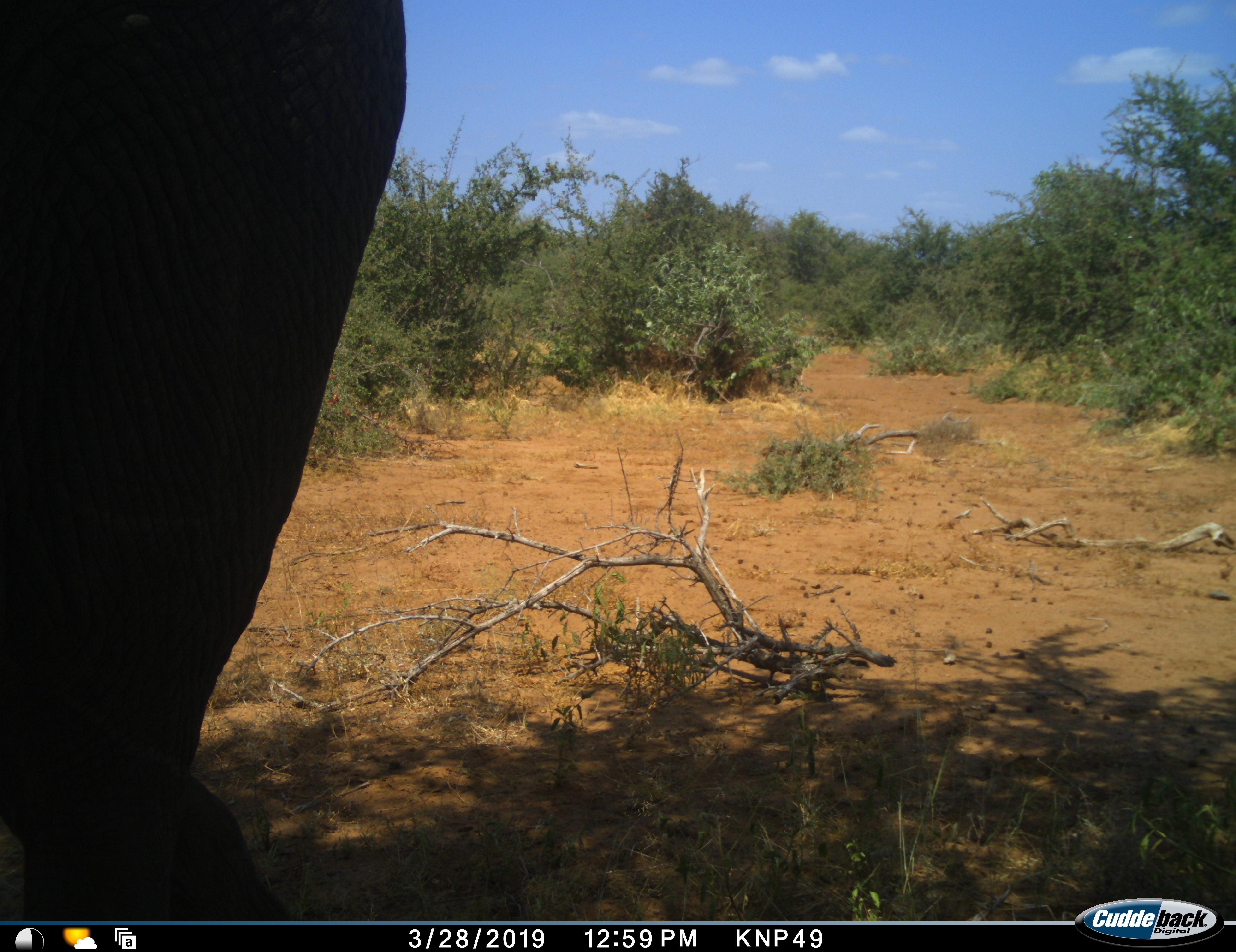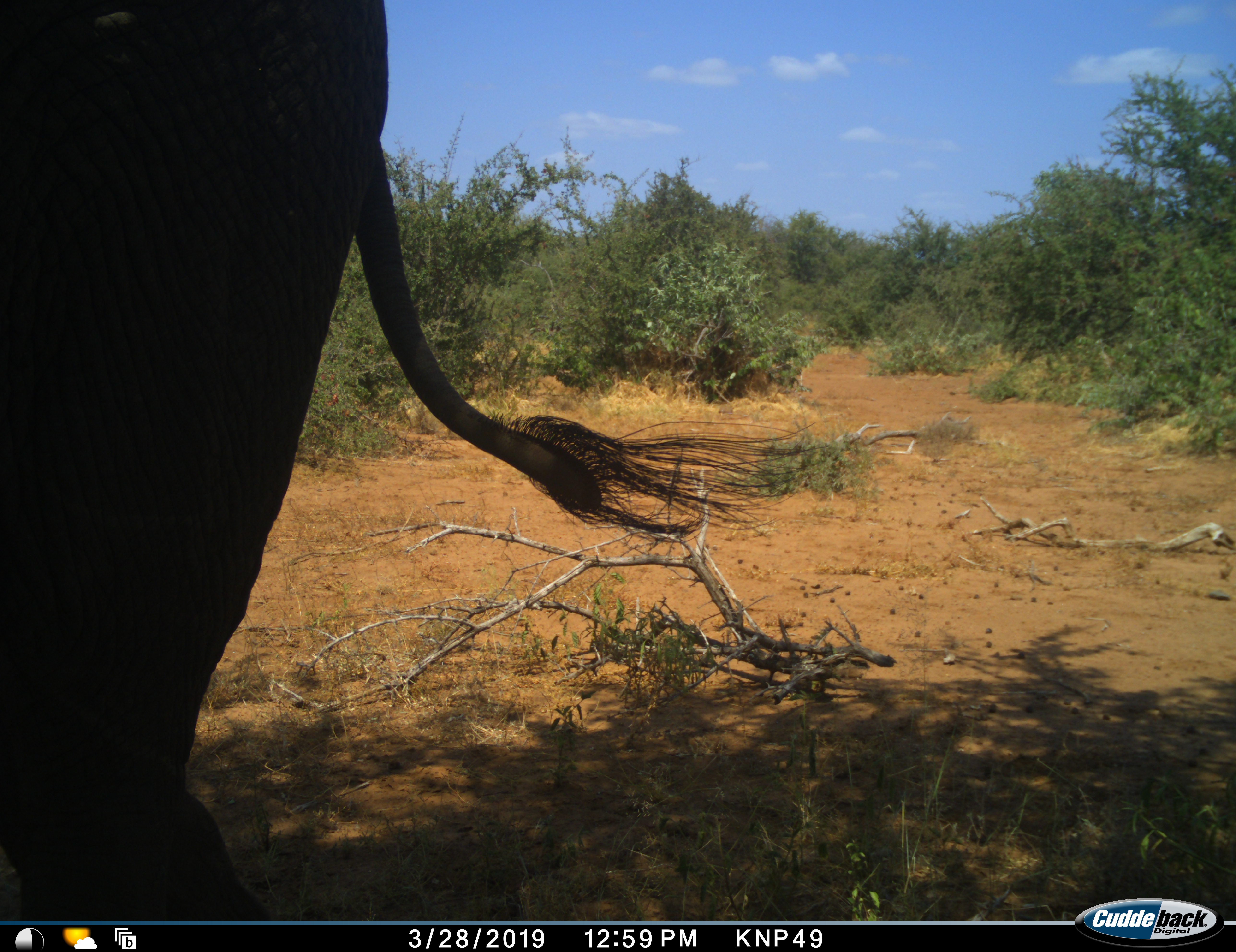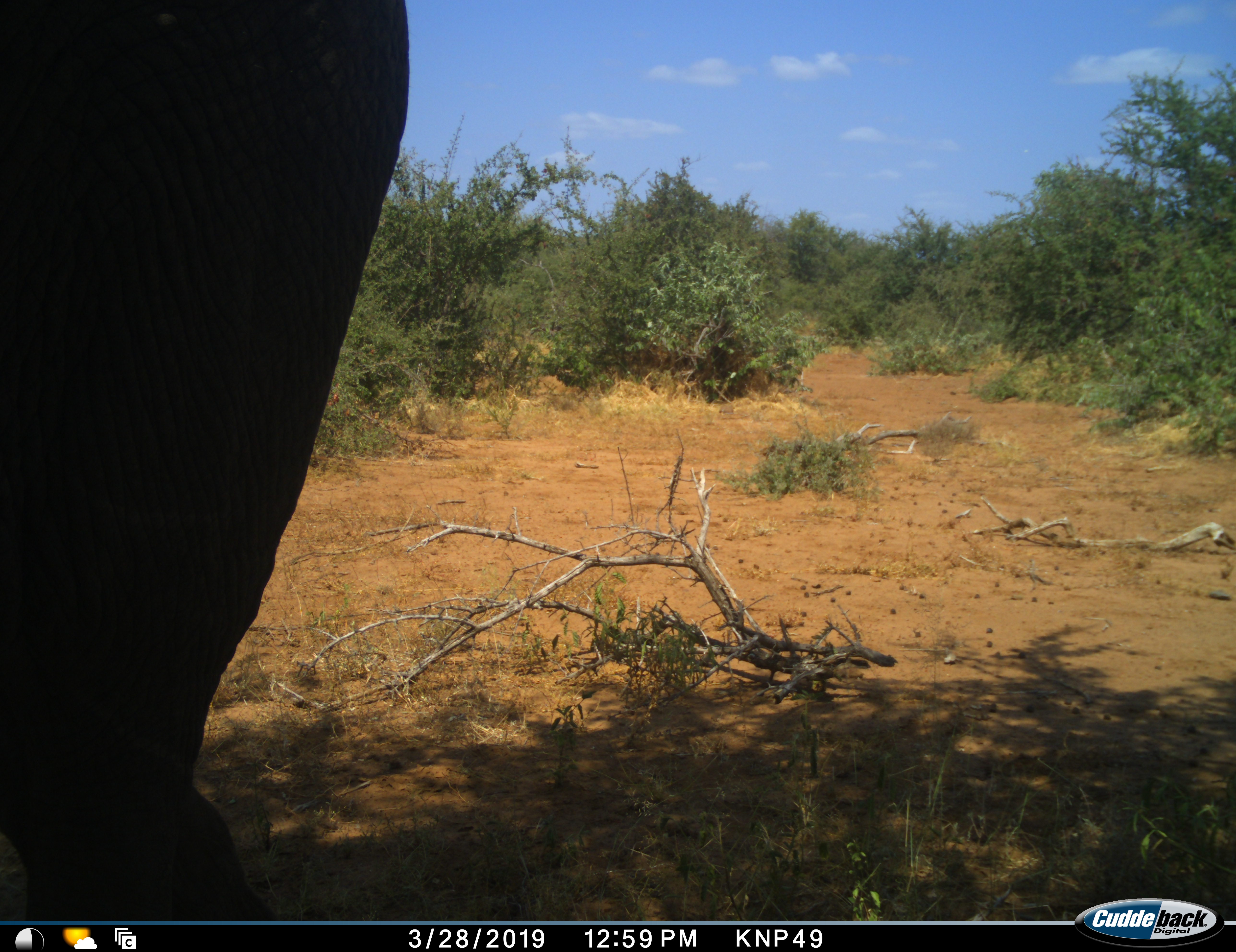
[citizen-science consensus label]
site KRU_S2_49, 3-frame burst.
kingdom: Animalia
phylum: Chordata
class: Mammalia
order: Proboscidea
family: Elephantidae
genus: Loxodonta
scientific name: Loxodonta africana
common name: african bush elephant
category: elephant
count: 1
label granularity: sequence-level